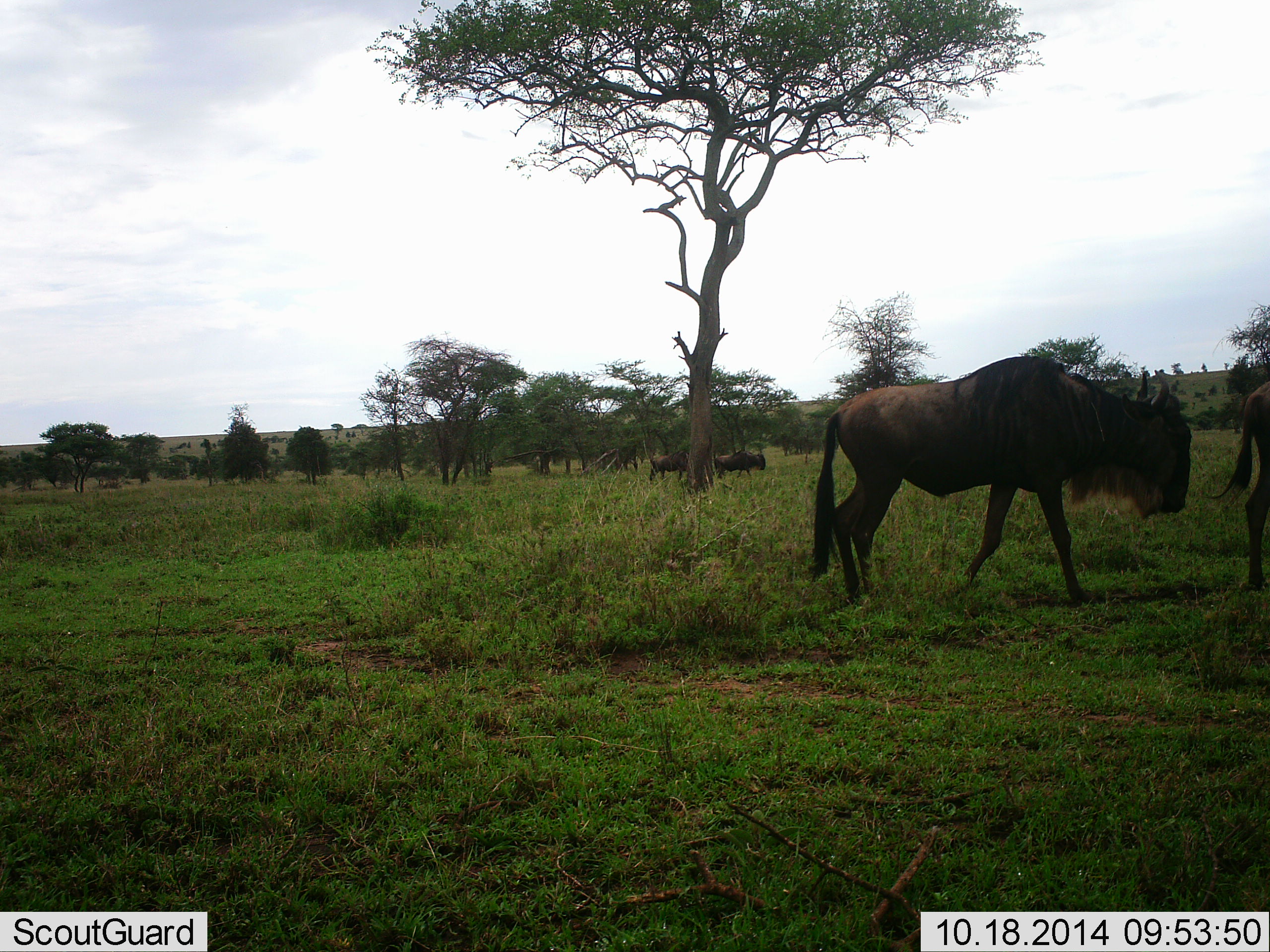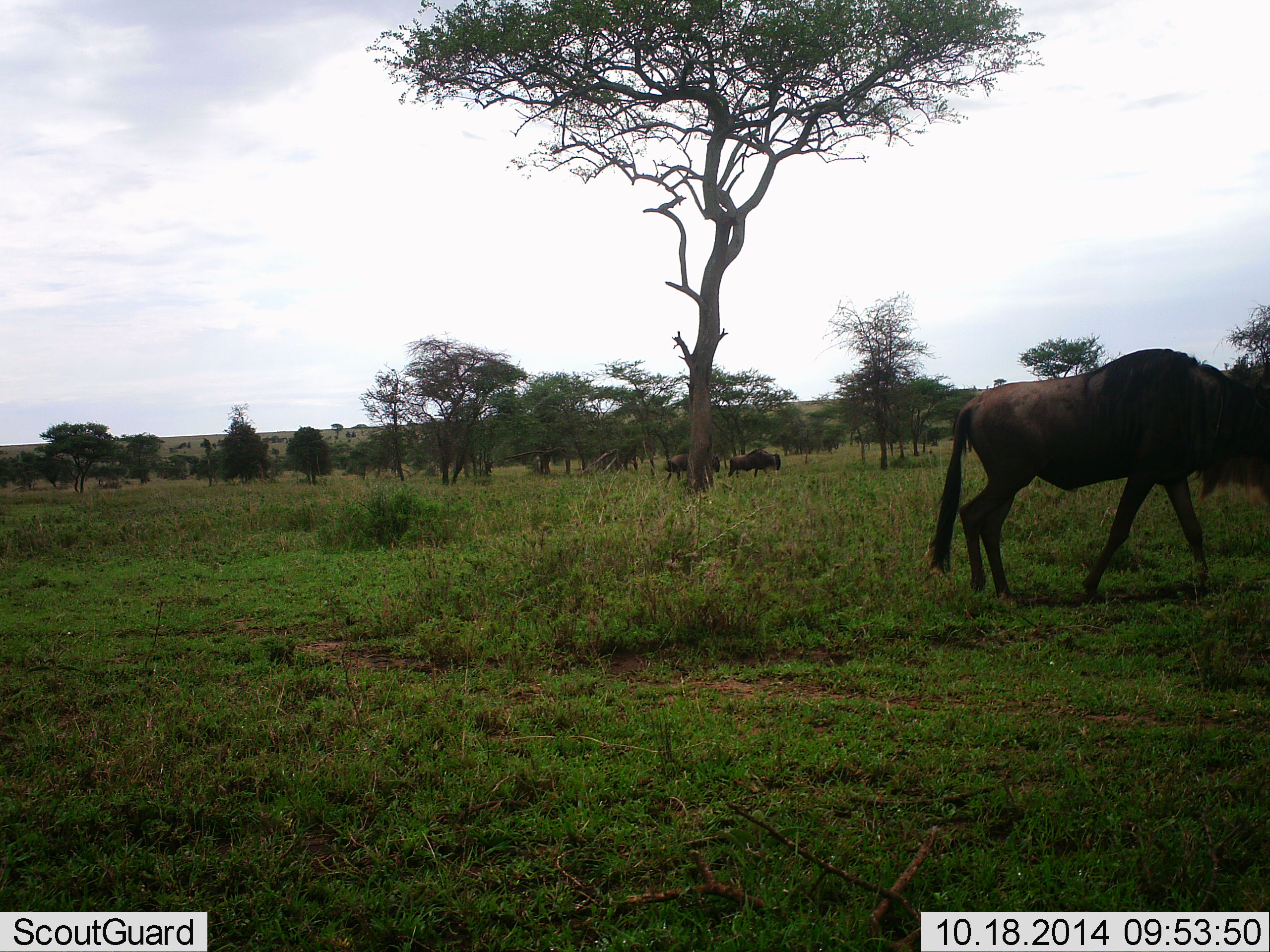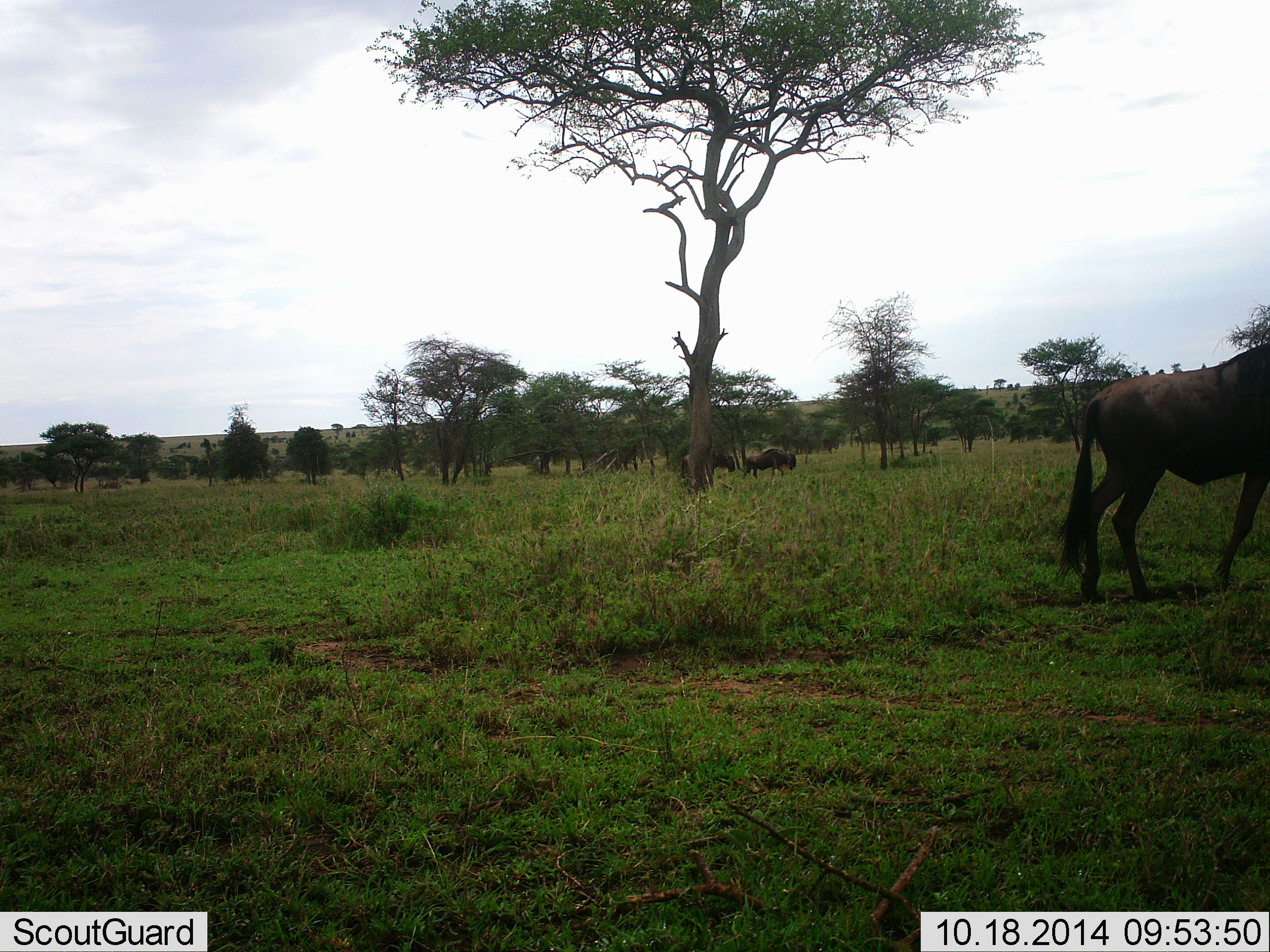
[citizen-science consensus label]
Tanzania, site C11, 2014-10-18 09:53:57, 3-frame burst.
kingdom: Animalia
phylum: Chordata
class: Mammalia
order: Artiodactyla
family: Bovidae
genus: Connochaetes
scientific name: Connochaetes taurinus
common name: blue wildebeest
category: wildebeest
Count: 4.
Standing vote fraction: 0%.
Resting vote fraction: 0%.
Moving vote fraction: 100%.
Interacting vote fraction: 0%.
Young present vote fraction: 0%.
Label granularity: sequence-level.